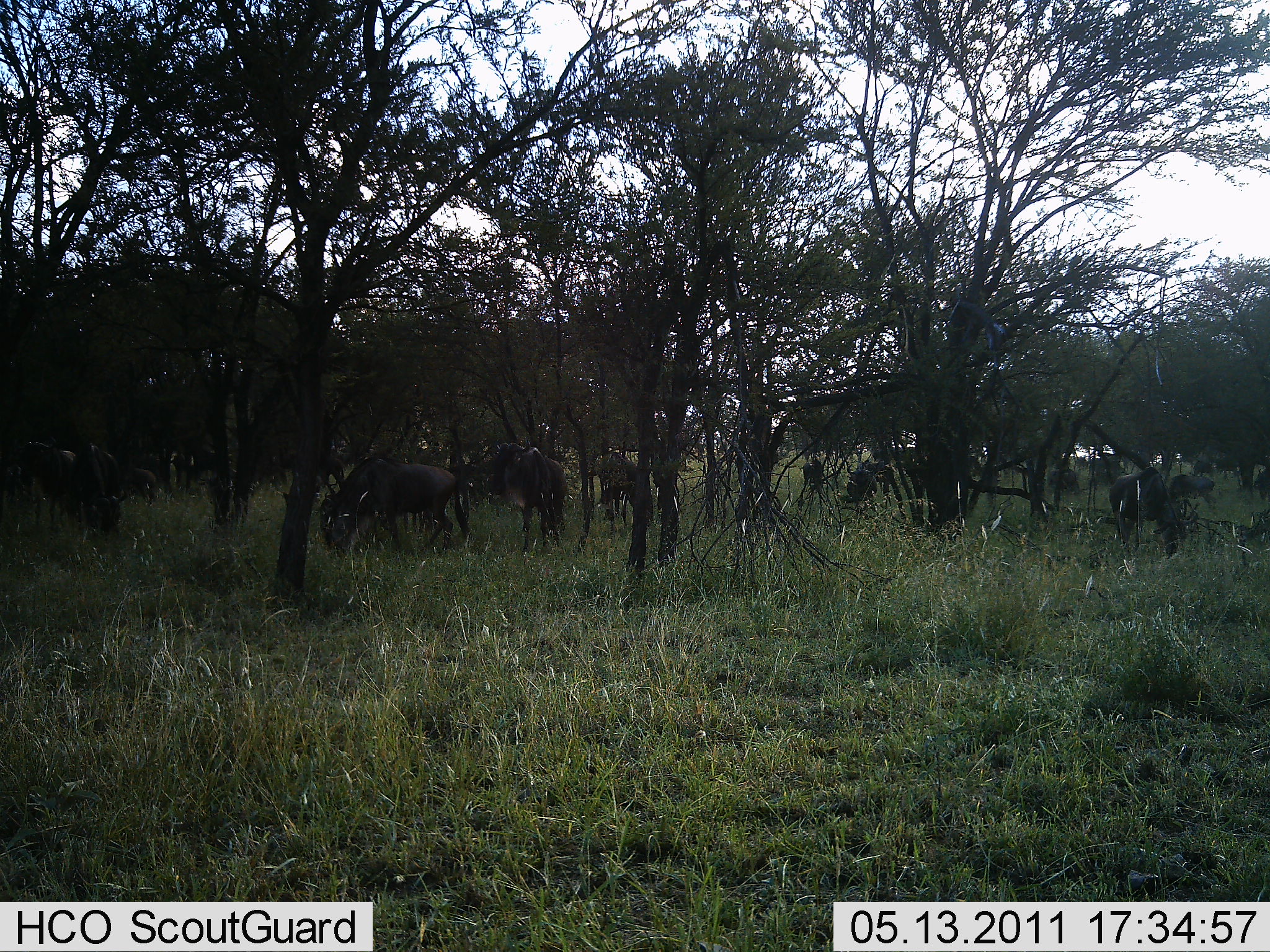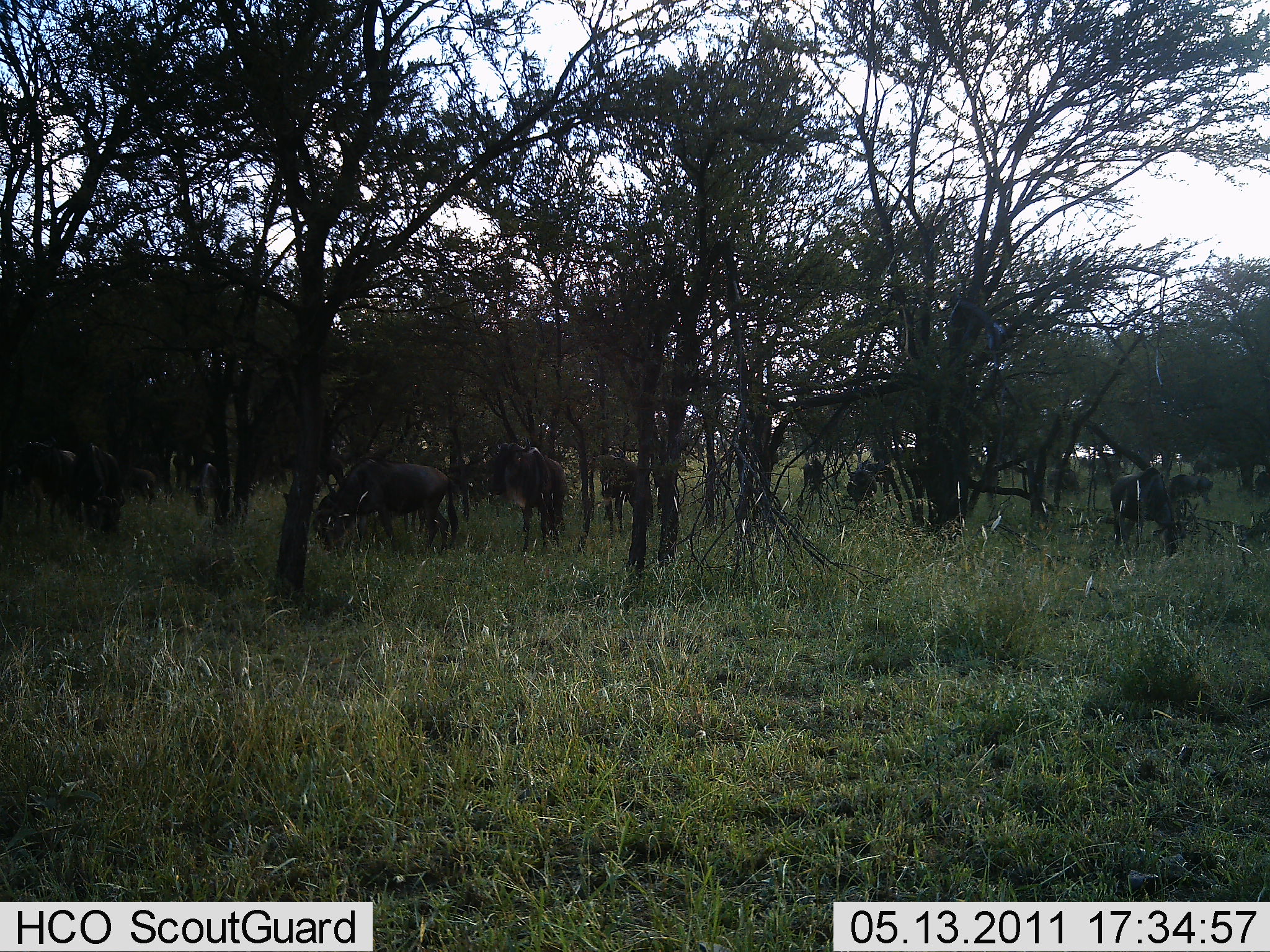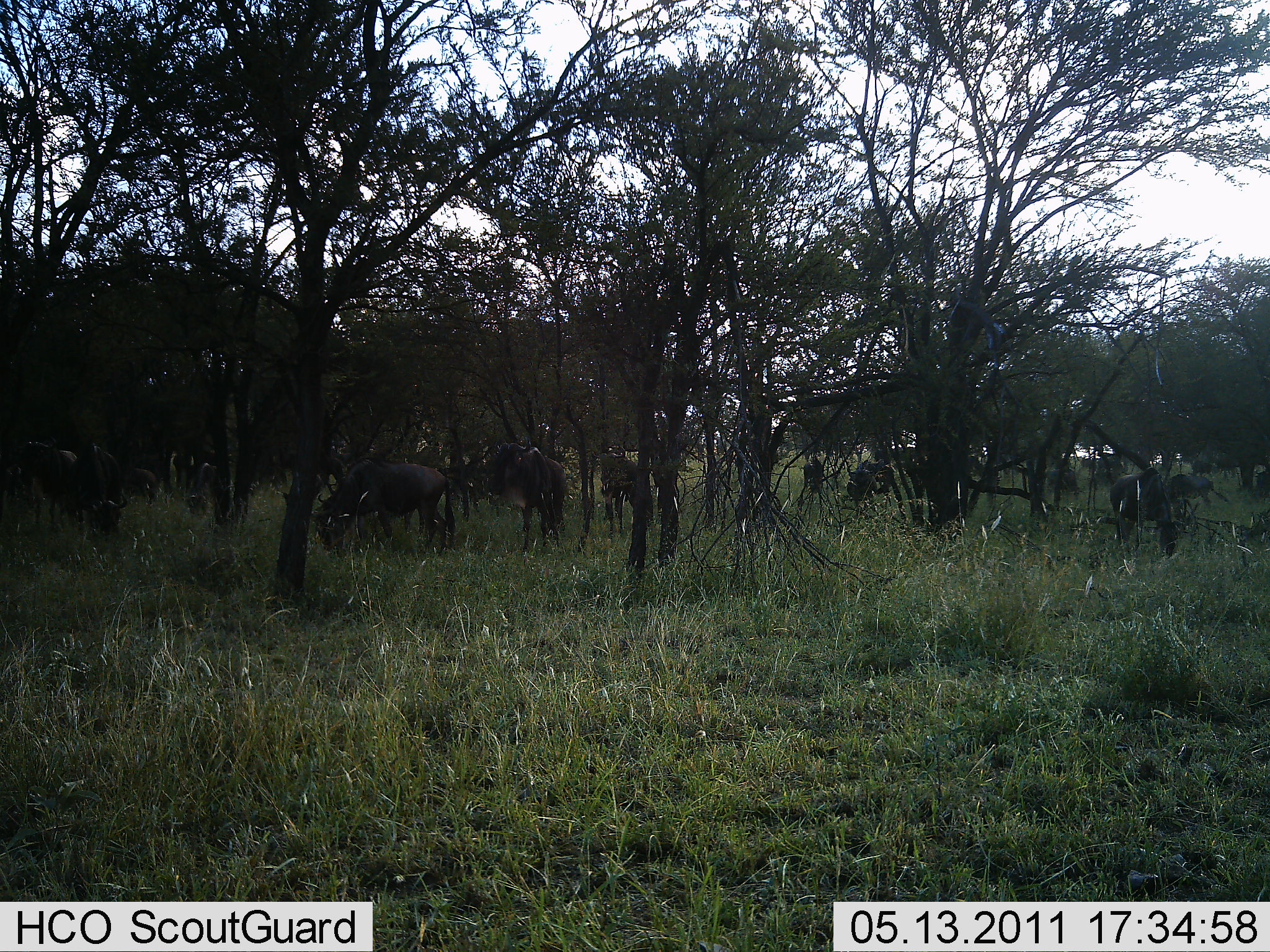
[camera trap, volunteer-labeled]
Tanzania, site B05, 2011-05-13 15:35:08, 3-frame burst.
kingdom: Animalia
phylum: Chordata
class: Mammalia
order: Artiodactyla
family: Bovidae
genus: Connochaetes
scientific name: Connochaetes taurinus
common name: blue wildebeest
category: wildebeest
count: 11-50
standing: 64%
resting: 0%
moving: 36%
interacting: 0%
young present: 0%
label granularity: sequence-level